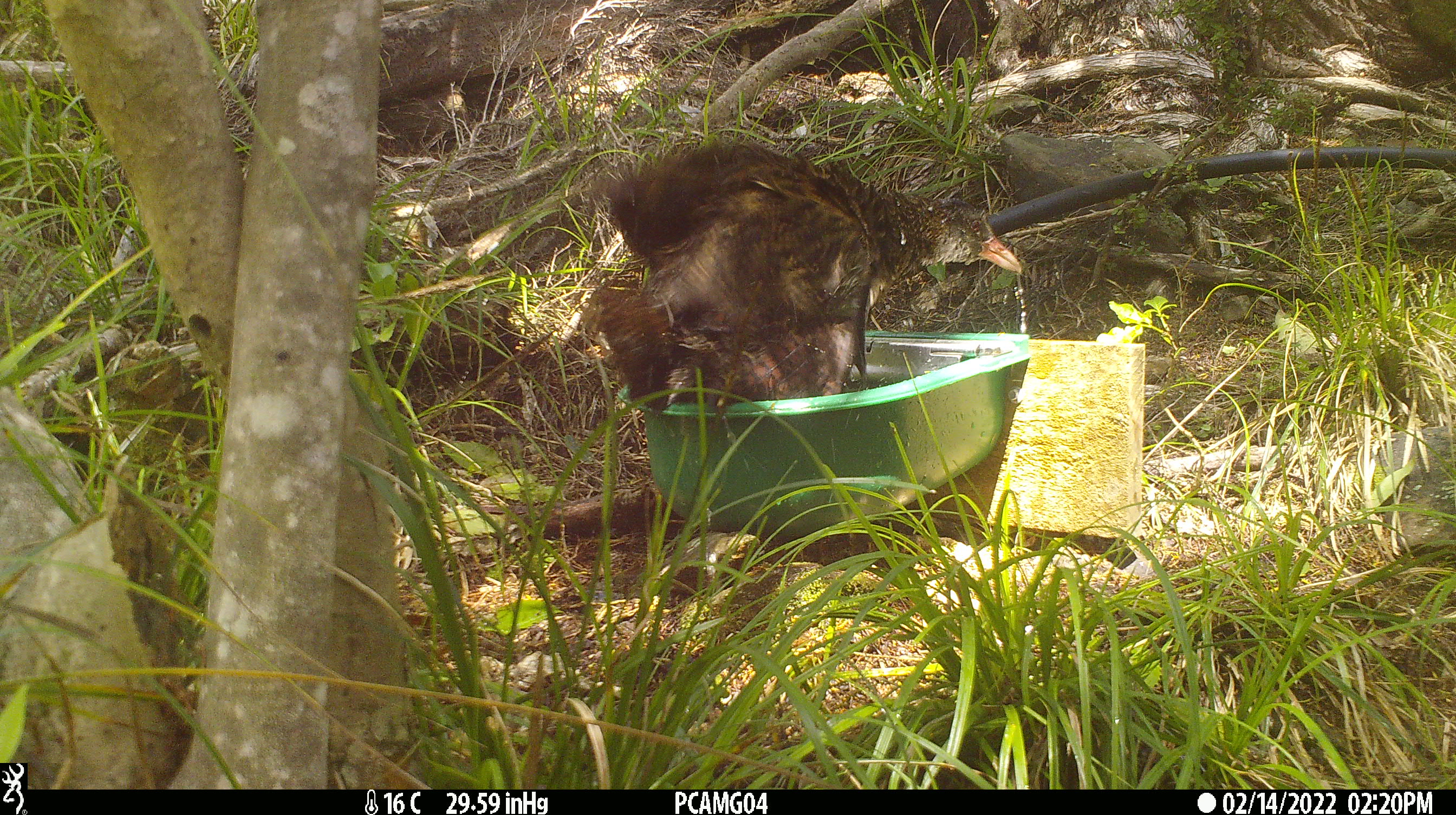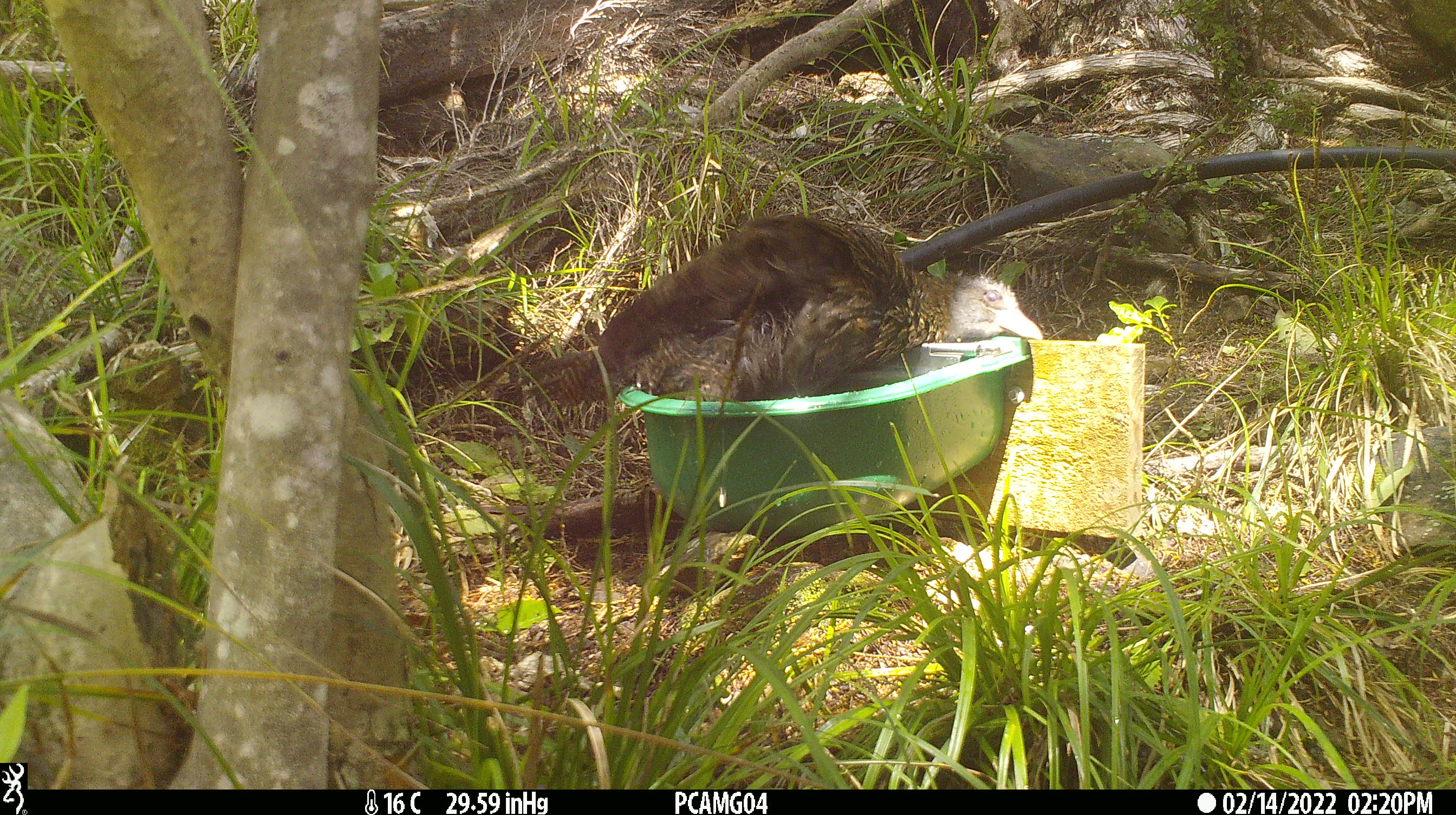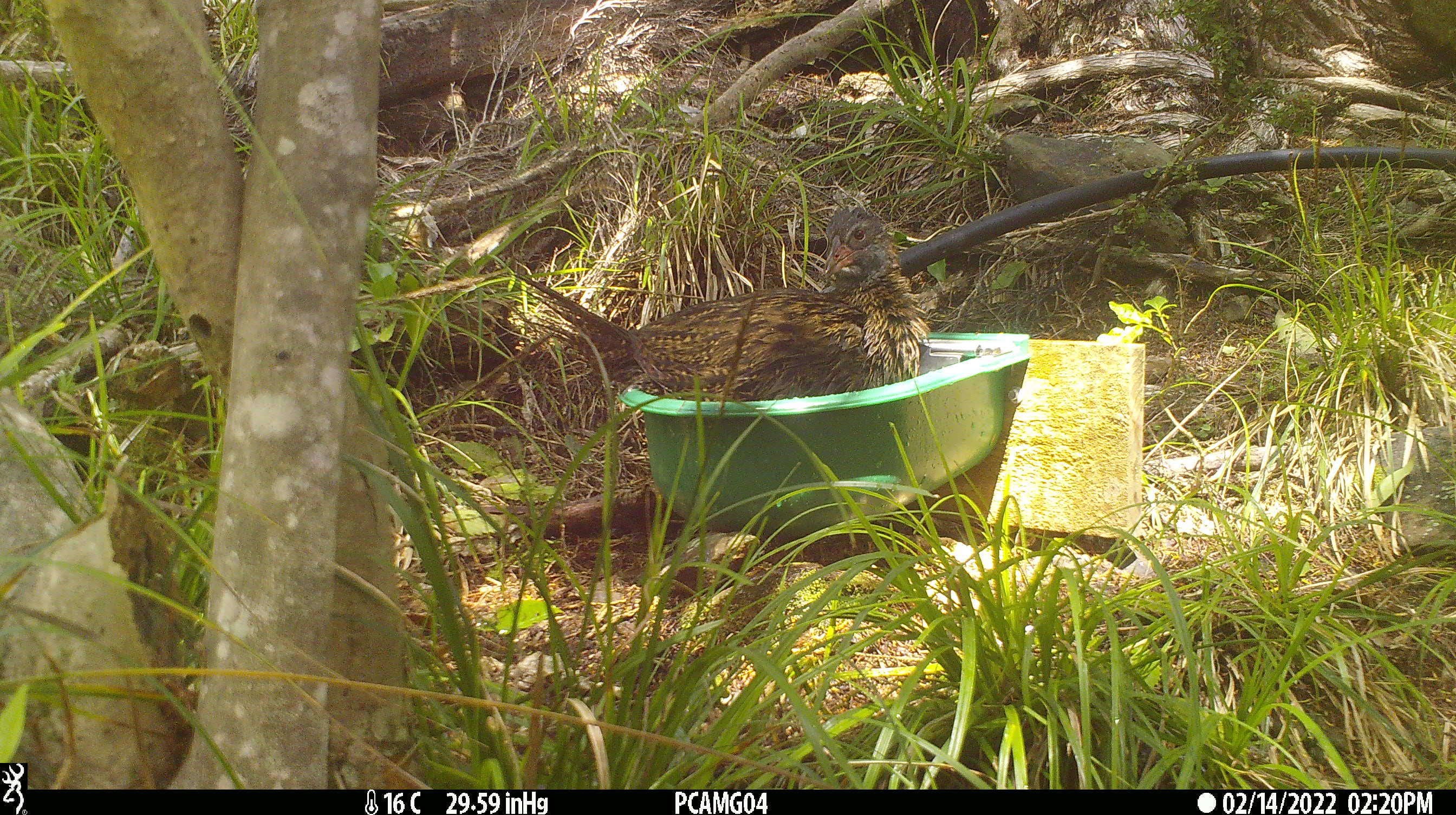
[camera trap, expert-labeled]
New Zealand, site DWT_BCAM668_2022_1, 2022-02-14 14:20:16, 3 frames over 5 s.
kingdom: Animalia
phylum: Chordata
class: Aves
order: Gruiformes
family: Rallidae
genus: Gallirallus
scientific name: Gallirallus australis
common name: weka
Weka (Gallirallus australis).